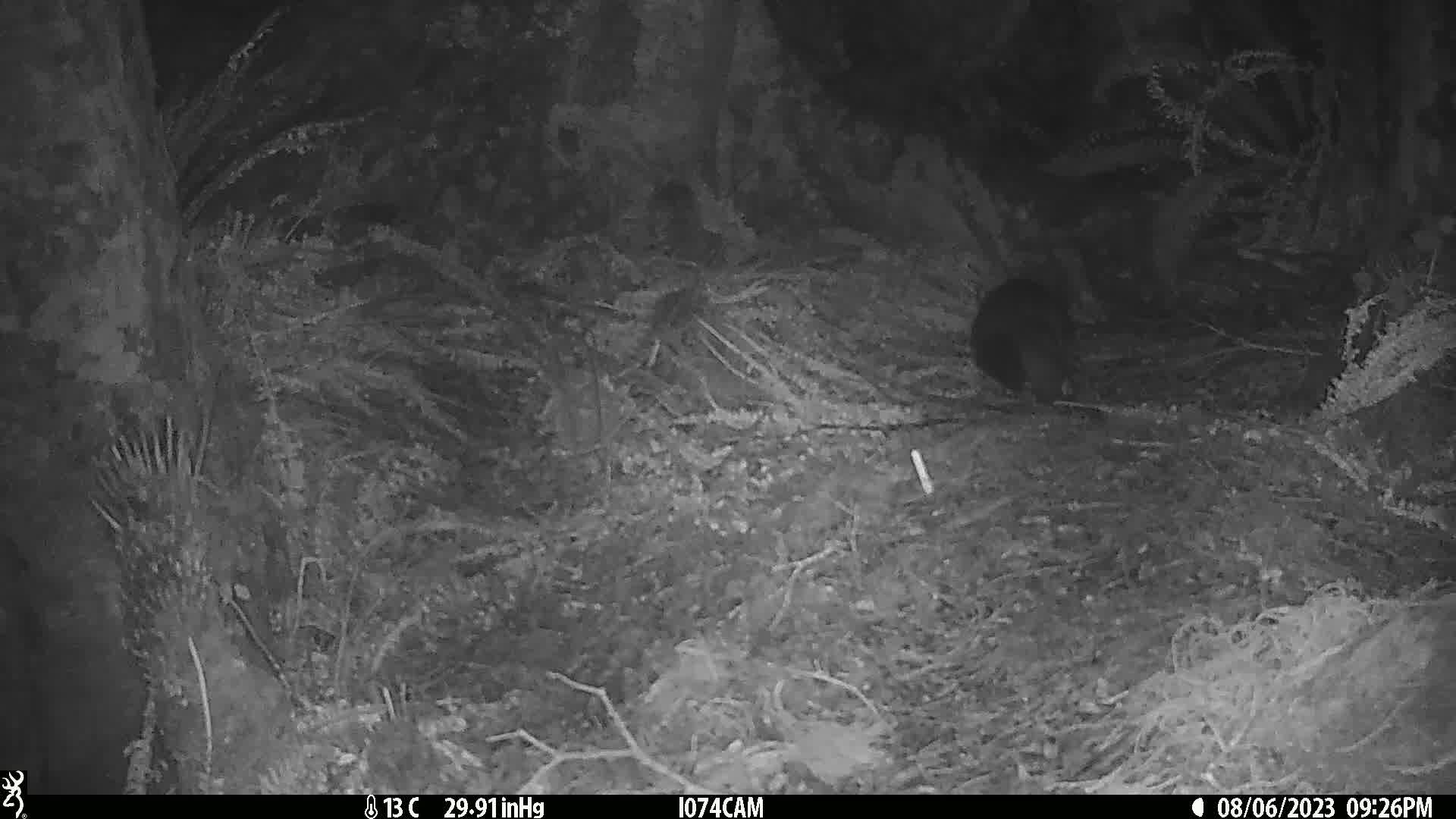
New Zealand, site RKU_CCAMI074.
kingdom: Animalia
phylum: Chordata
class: Mammalia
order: Diprotodontia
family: Phalangeridae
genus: Trichosurus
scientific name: Trichosurus vulpecula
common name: common brushtail possum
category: possum